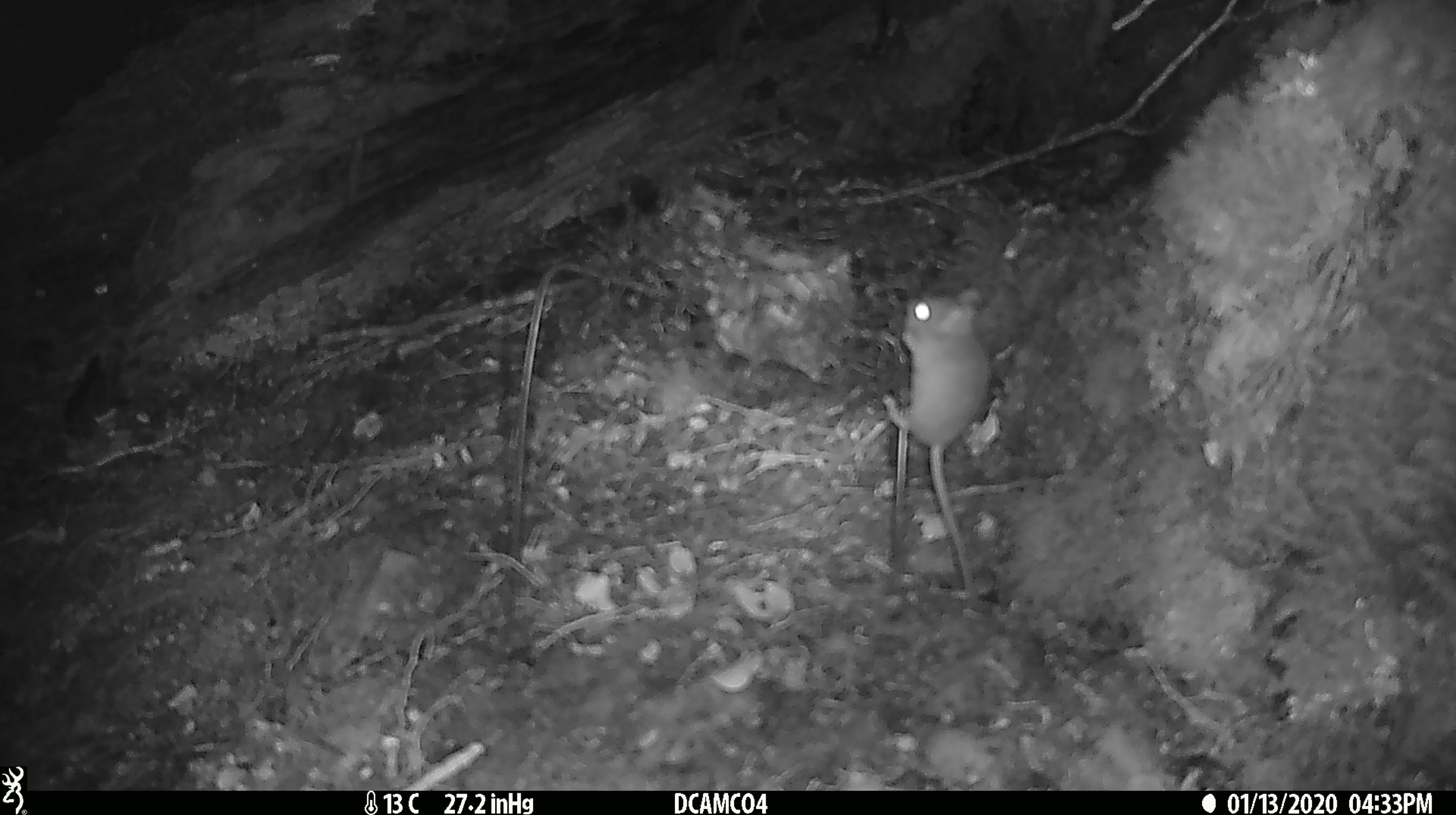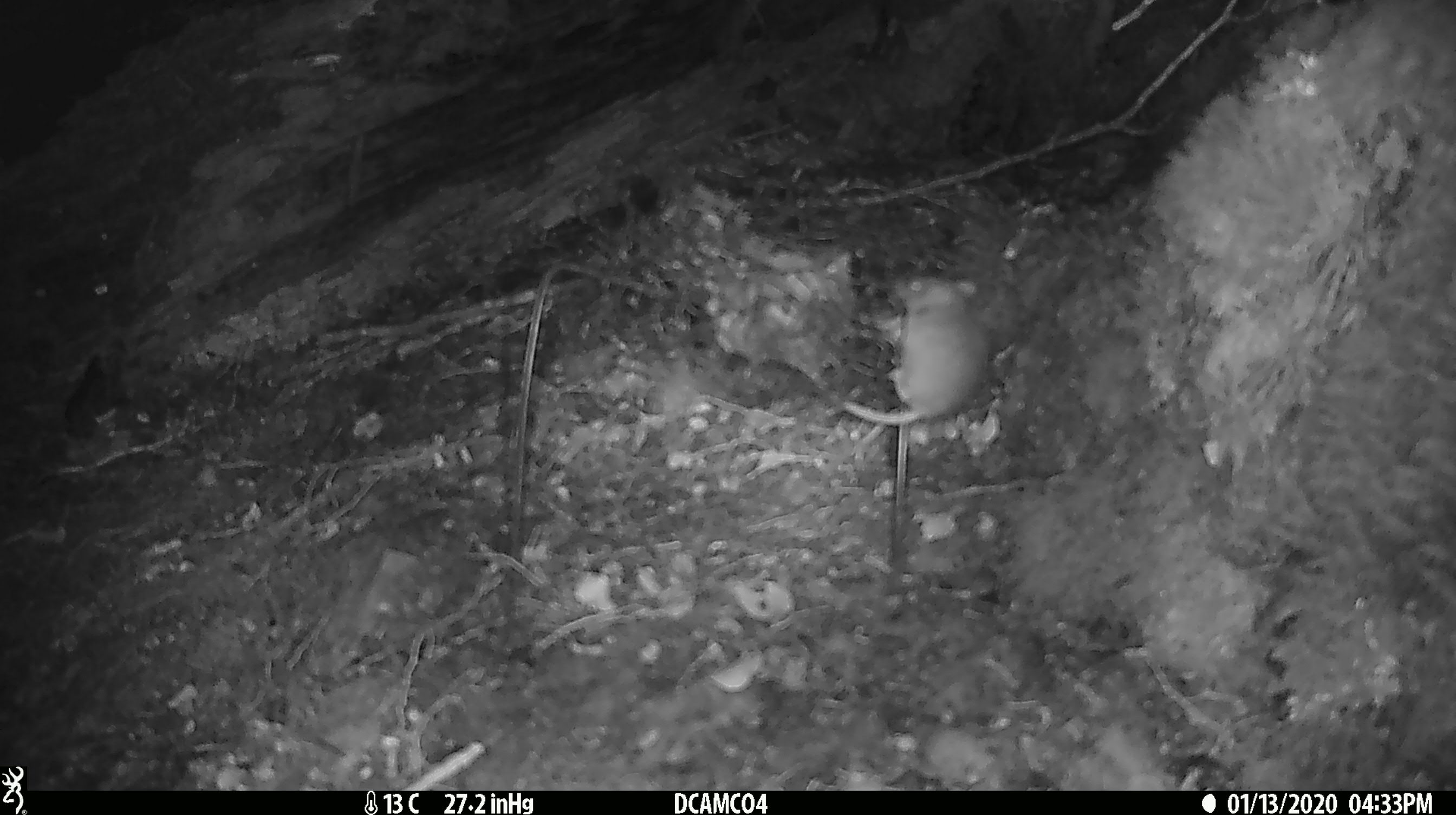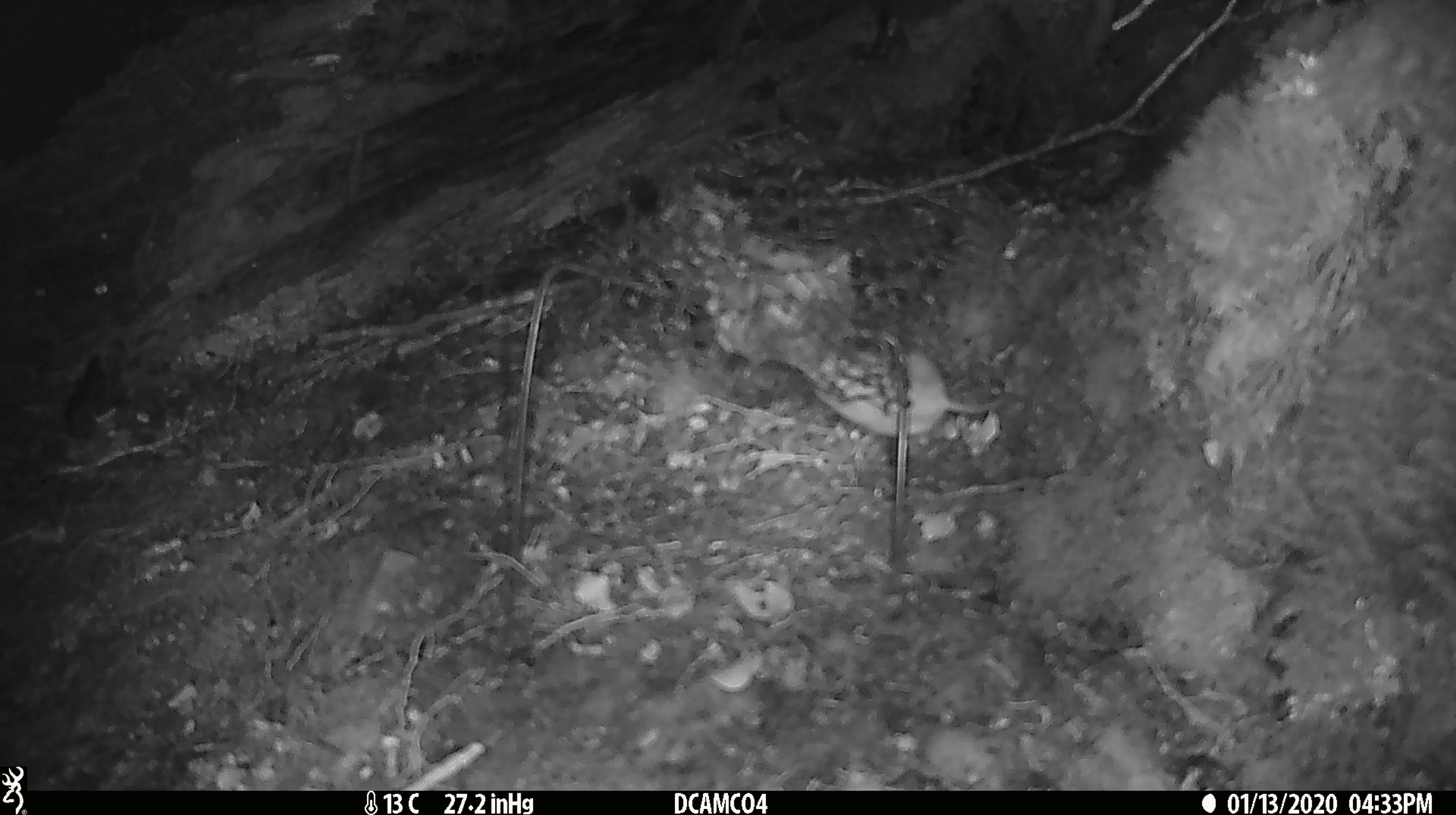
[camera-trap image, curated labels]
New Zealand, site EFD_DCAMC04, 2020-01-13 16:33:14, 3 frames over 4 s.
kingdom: Animalia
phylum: Chordata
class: Mammalia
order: Rodentia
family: Muridae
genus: Mus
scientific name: Mus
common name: mouse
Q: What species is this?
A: Mouse (Mus).